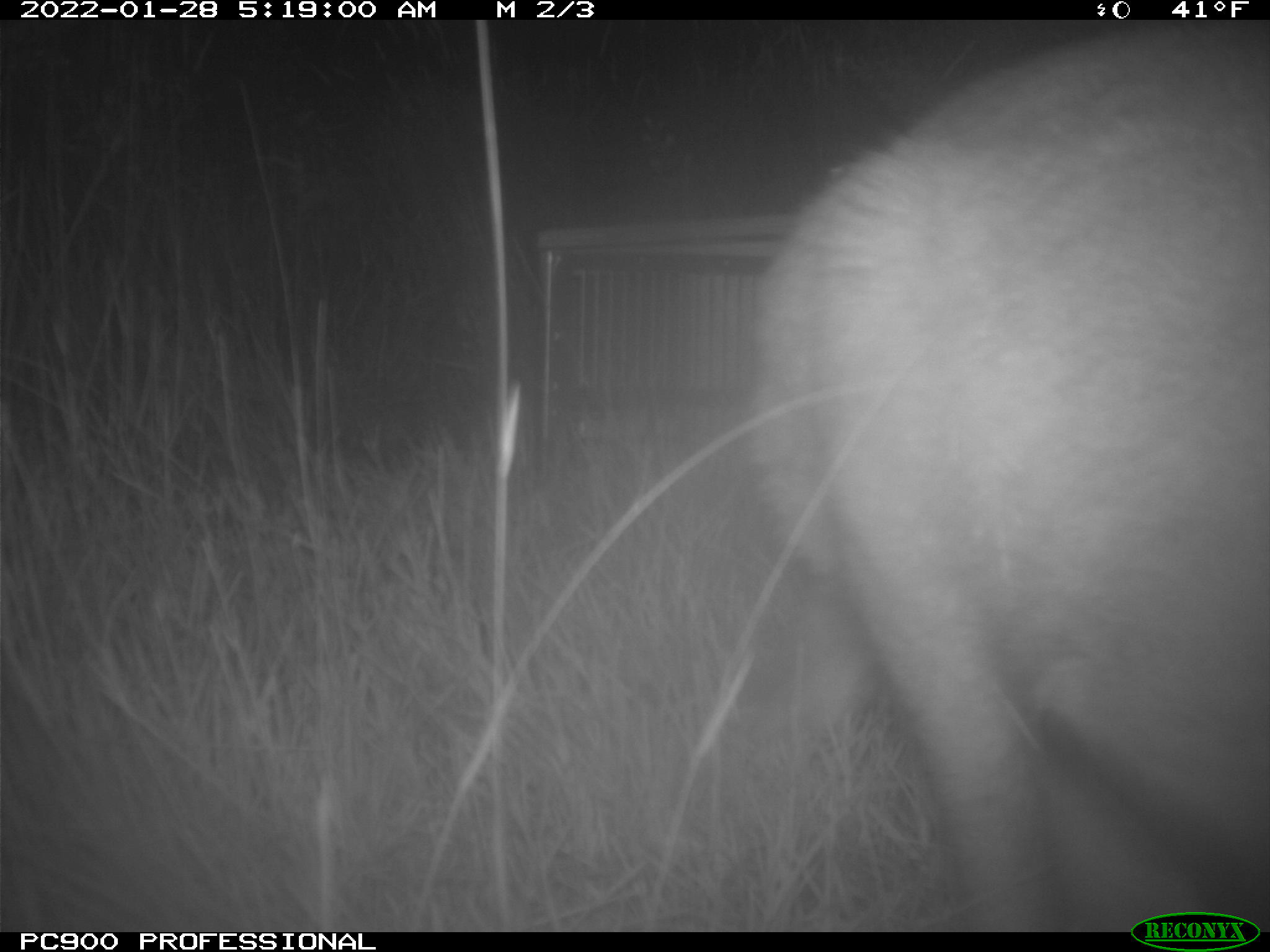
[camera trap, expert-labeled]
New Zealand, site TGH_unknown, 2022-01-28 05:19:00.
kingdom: Animalia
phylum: Chordata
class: Mammalia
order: Diprotodontia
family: Macropodidae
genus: Notamacropus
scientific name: Notamacropus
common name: wallaby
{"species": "wallaby (Notamacropus)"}